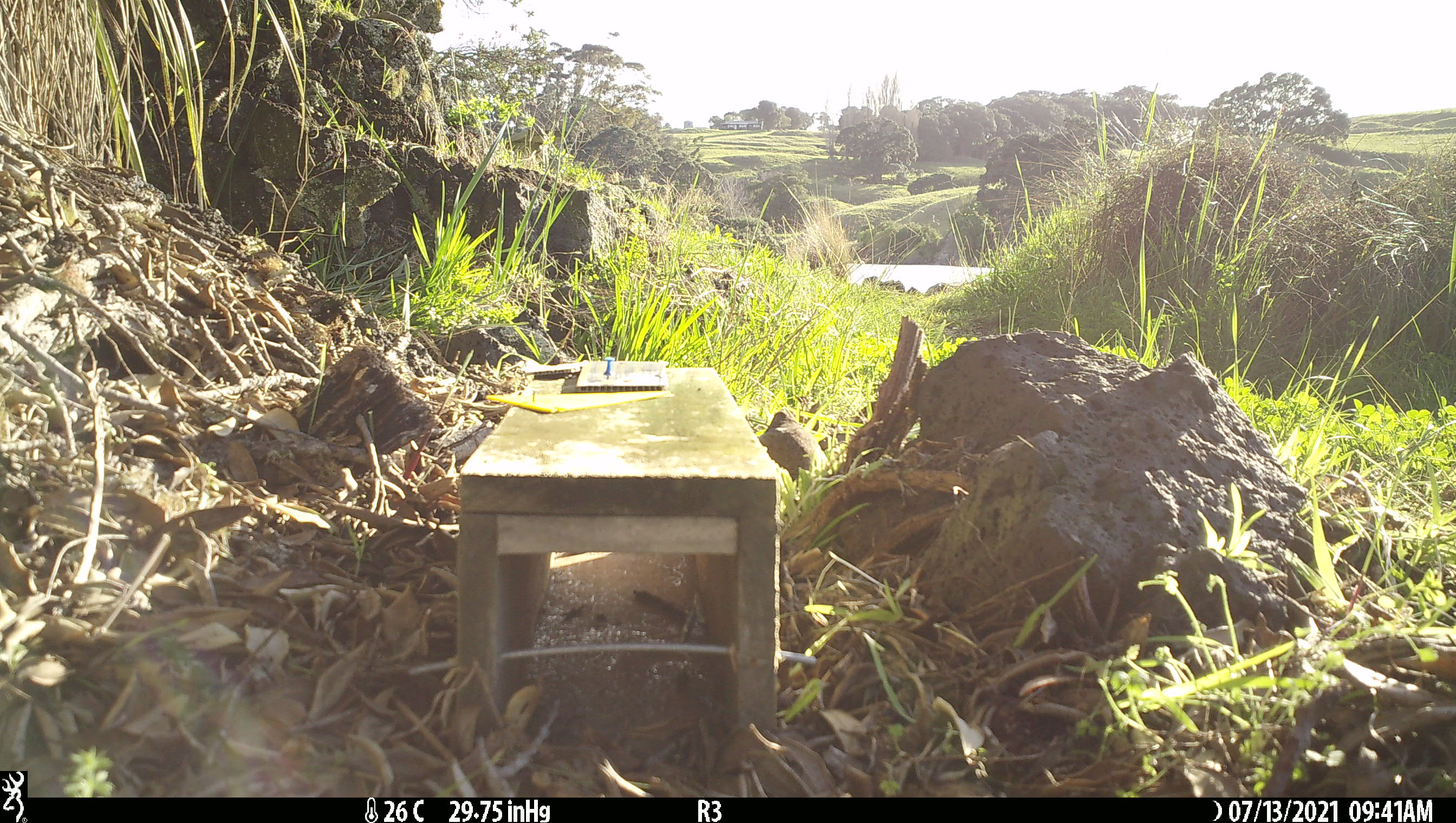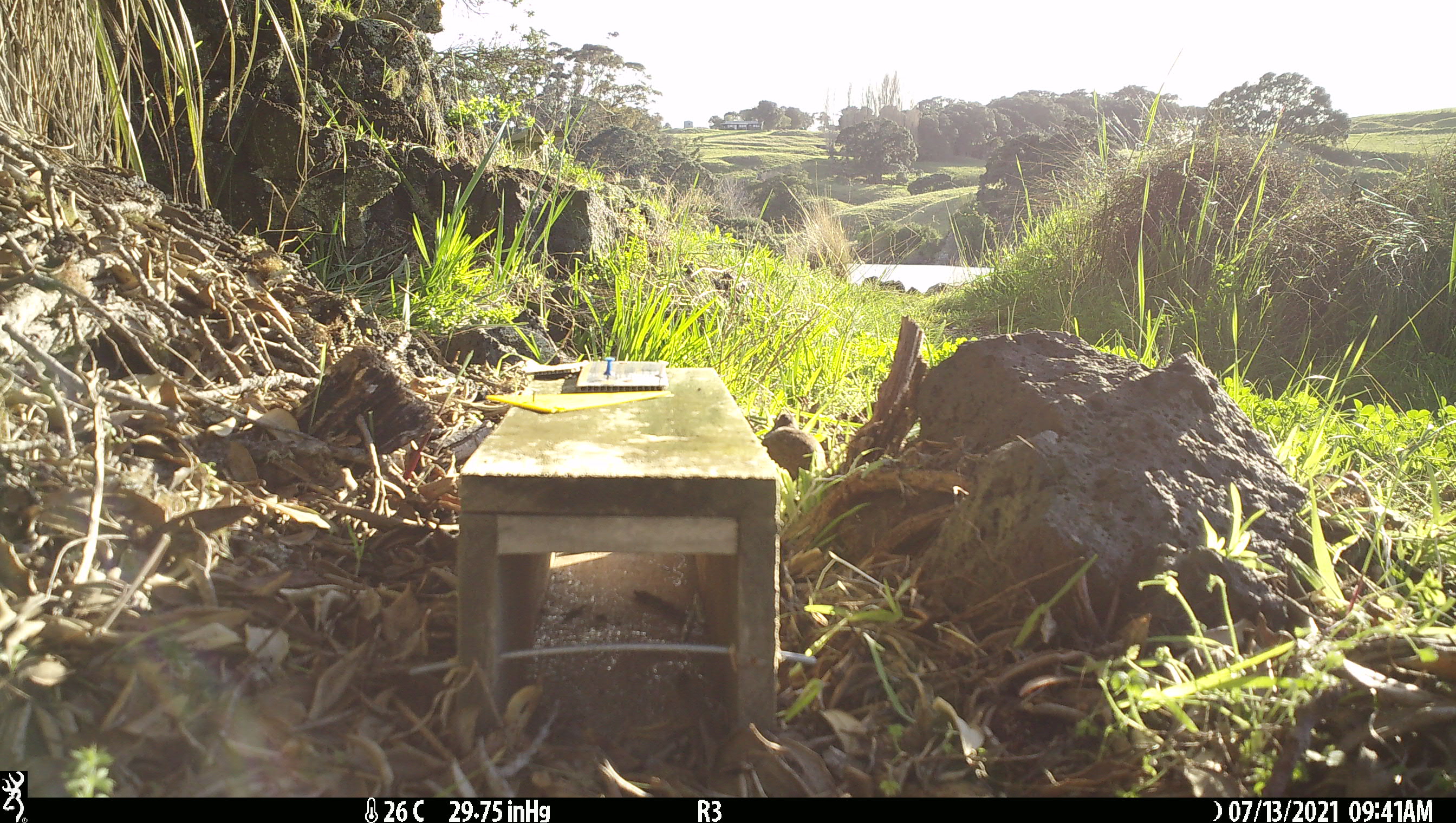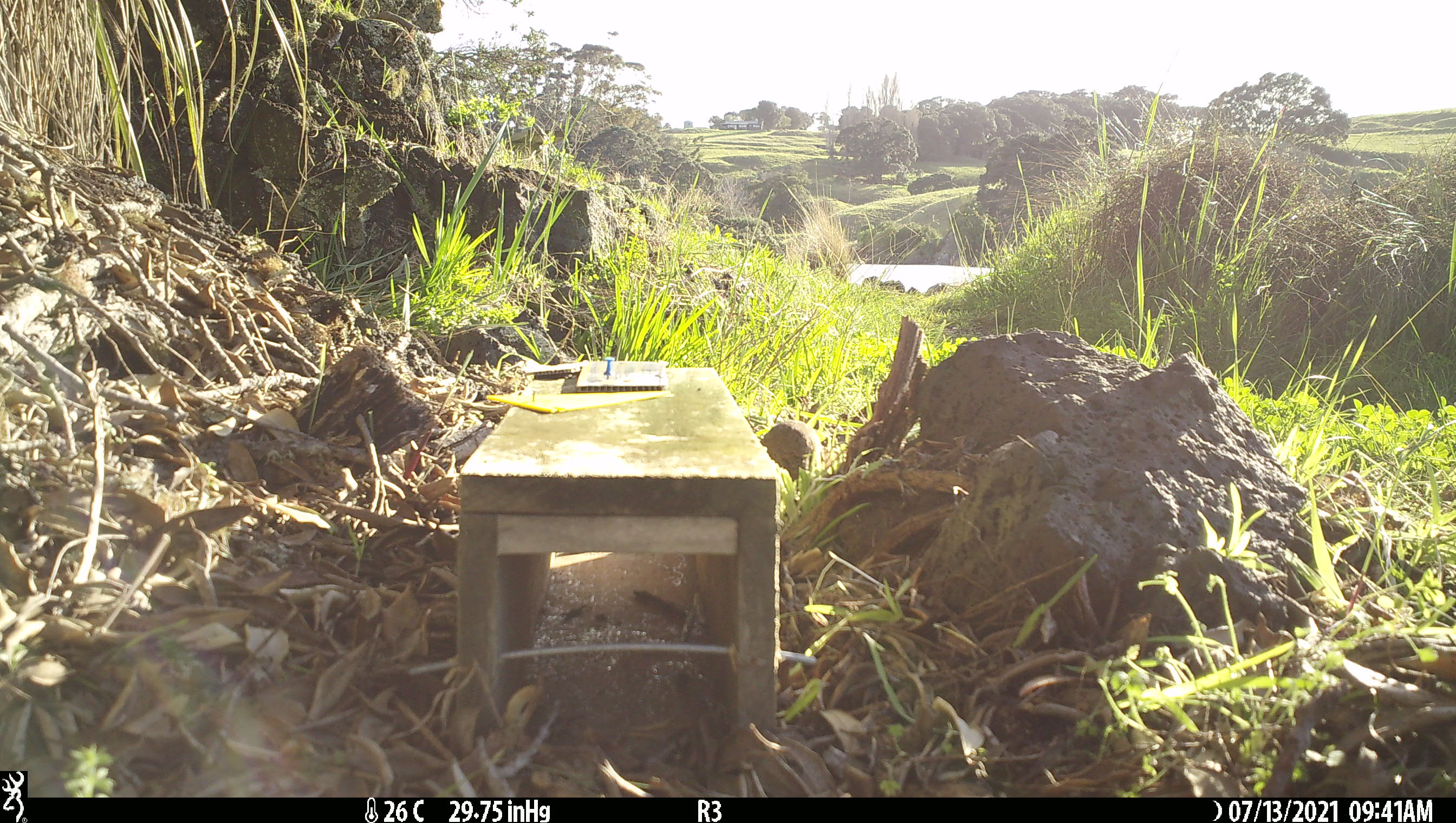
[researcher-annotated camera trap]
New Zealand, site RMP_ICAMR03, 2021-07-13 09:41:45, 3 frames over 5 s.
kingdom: Animalia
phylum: Chordata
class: Aves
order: Galliformes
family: Phasianidae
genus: Synoicus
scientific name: Synoicus ypsilophorus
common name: brown quail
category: quail brown